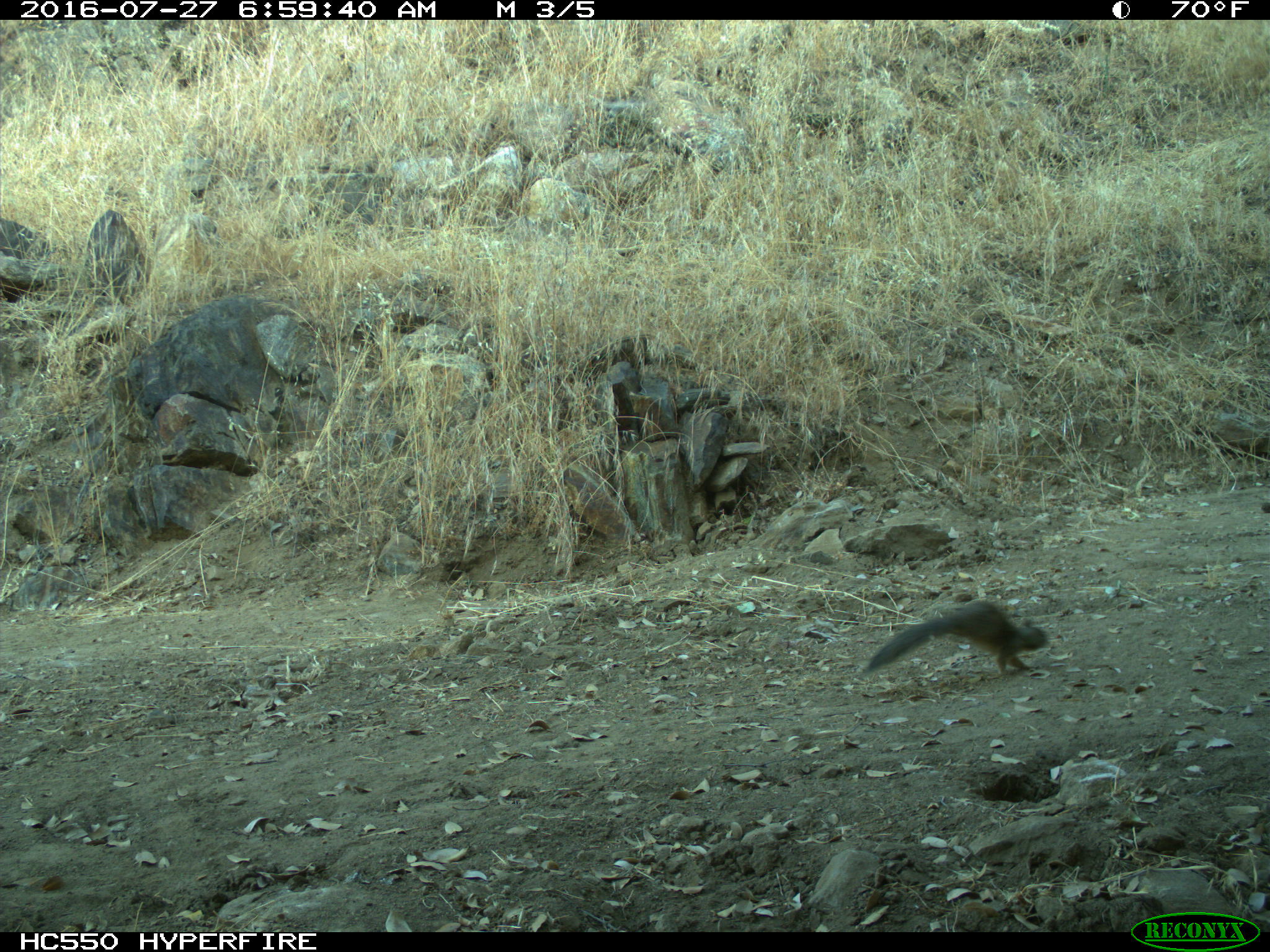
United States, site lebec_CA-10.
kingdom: Animalia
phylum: Chordata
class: Mammalia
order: Rodentia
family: Sciuridae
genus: Otospermophilus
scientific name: Otospermophilus beecheyi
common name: california ground squirrel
Otospermophilus beecheyi (california ground squirrel).